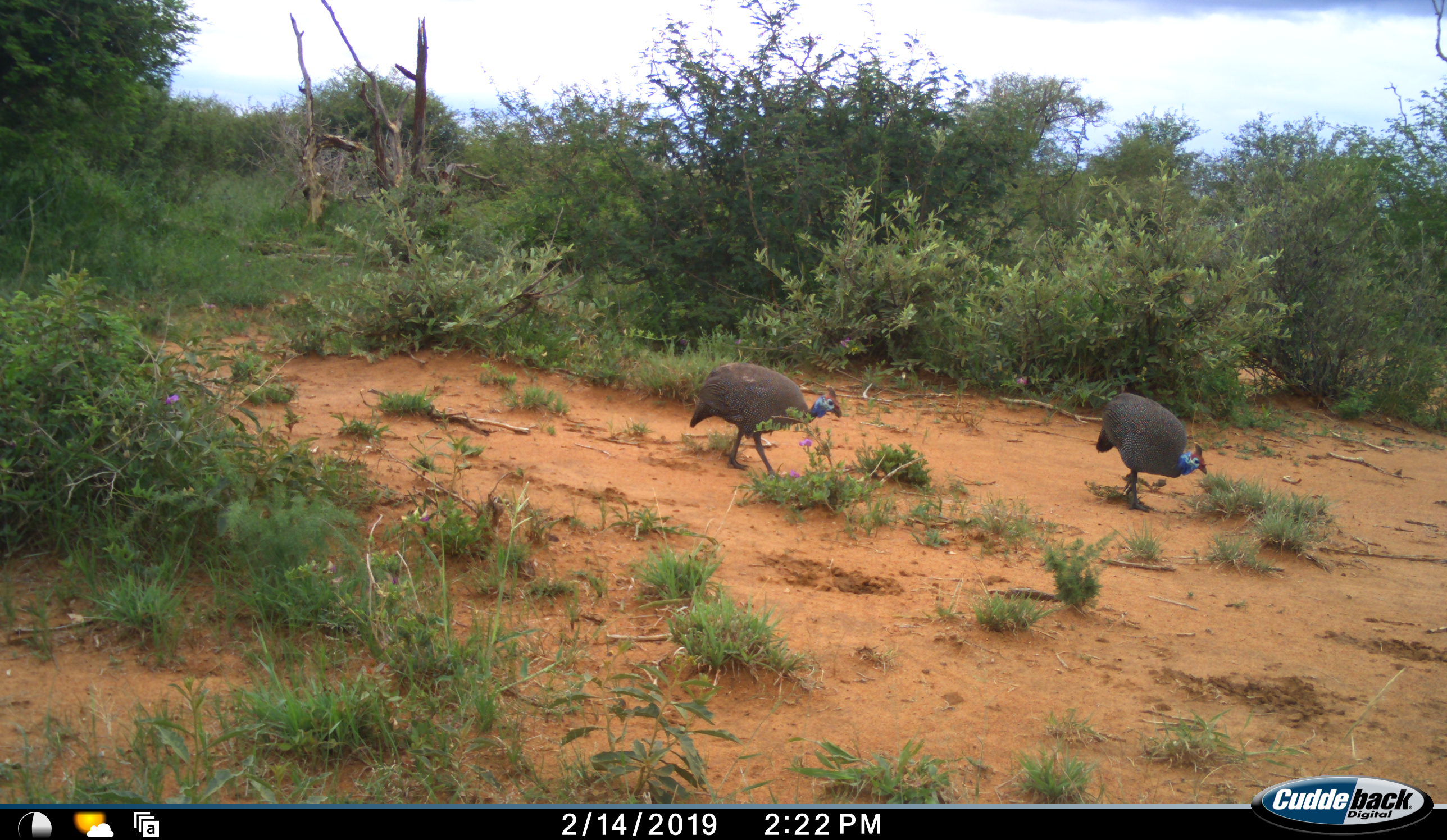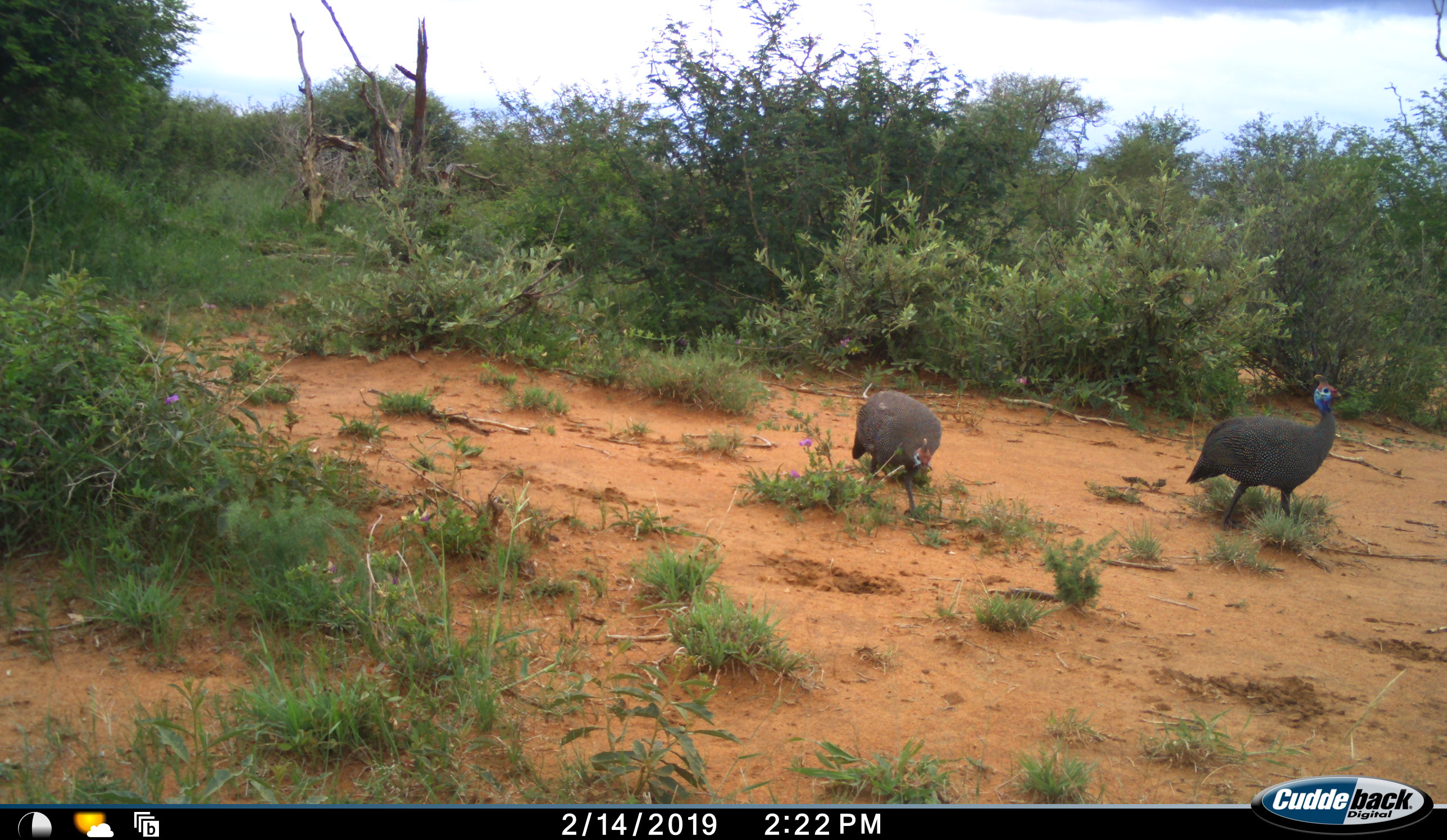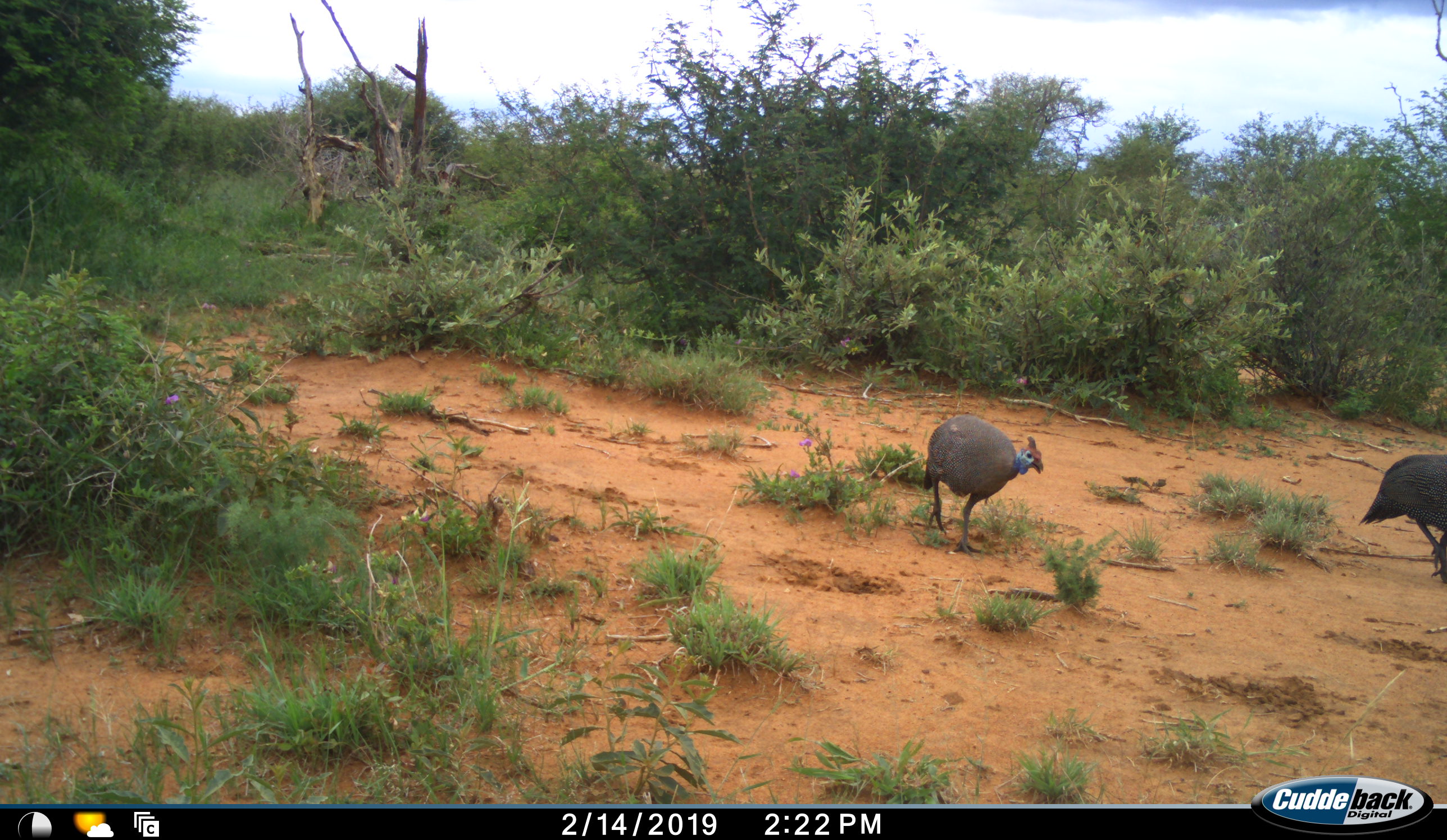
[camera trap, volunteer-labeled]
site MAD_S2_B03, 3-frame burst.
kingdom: Animalia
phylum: Chordata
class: Aves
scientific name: Aves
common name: bird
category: birdother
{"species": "birdother (bird) (Aves)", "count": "2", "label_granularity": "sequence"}